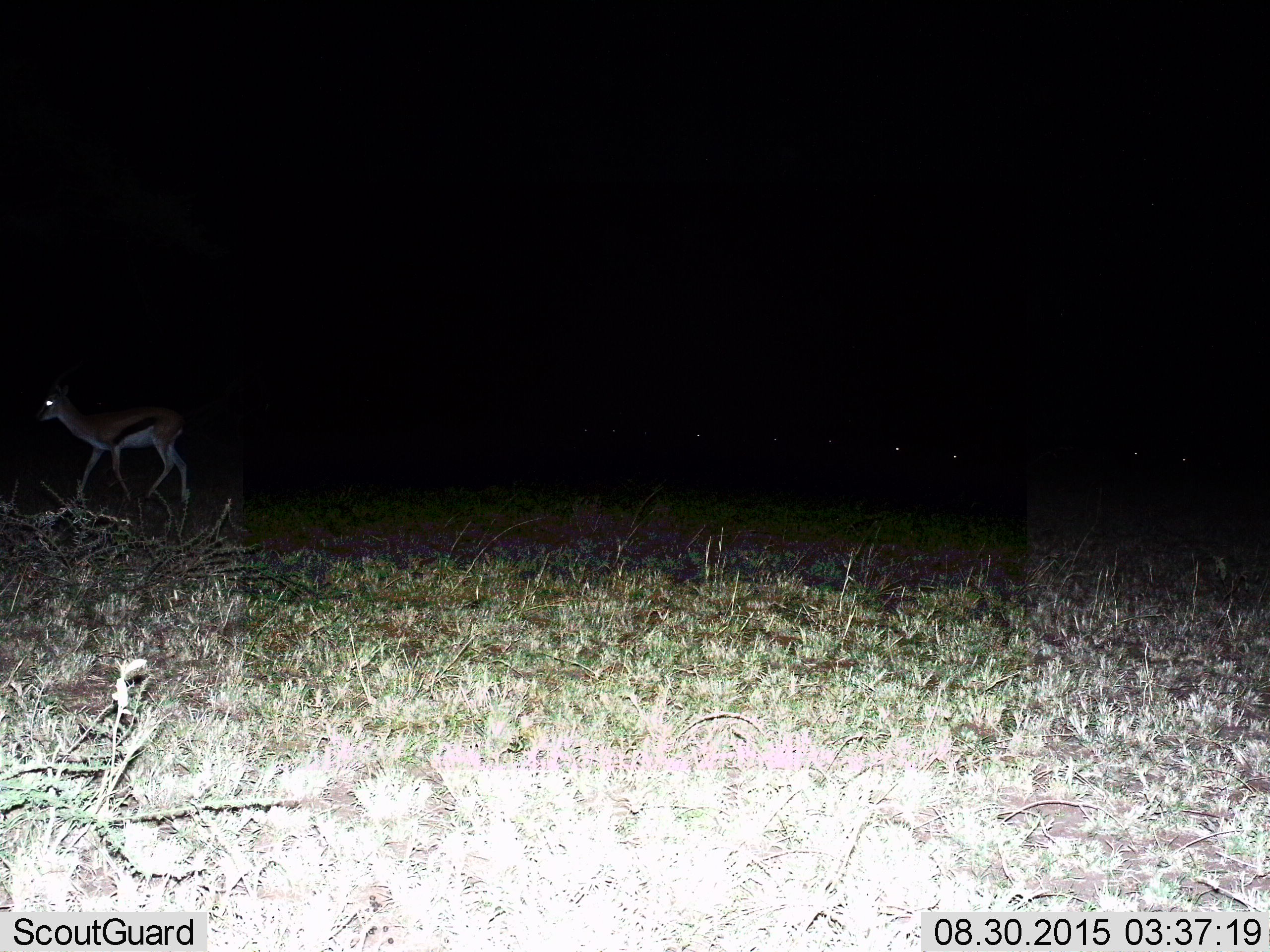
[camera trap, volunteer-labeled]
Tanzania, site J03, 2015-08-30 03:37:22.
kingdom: Animalia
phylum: Chordata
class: Mammalia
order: Artiodactyla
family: Bovidae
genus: Eudorcas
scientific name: Eudorcas thomsonii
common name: thomson's gazelle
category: gazellethomsons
Gazellethomsons (thomson's gazelle) (Eudorcas thomsonii), count 1. Behavior (volunteer vote fractions): standing 11%, resting 0%, moving 89%, interacting 0%. Young present (vote fraction): 11%. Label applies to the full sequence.